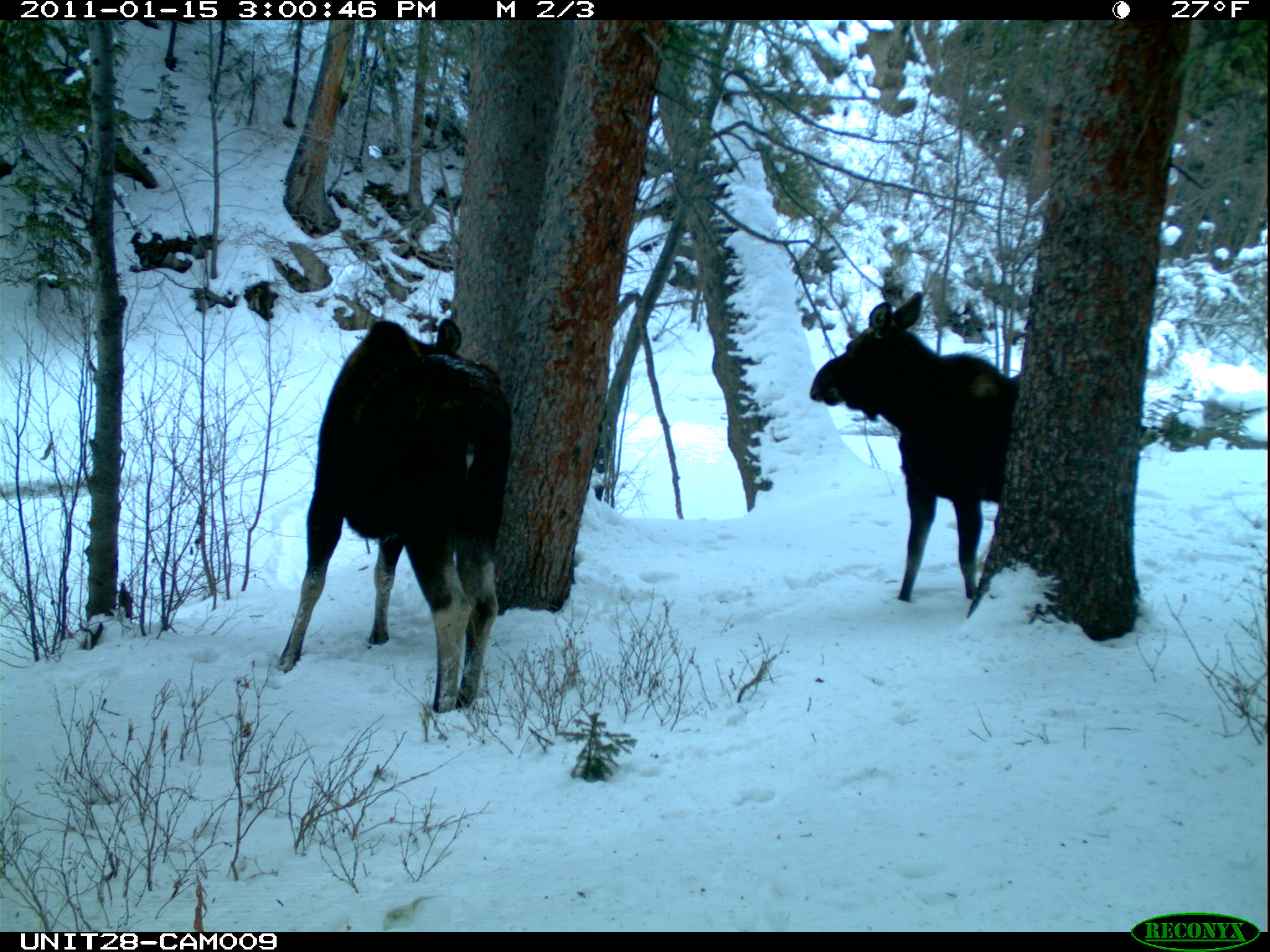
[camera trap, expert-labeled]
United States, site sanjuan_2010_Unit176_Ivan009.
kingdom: Animalia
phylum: Chordata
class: Mammalia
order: Artiodactyla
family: Cervidae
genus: Alces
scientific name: Alces alces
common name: moose